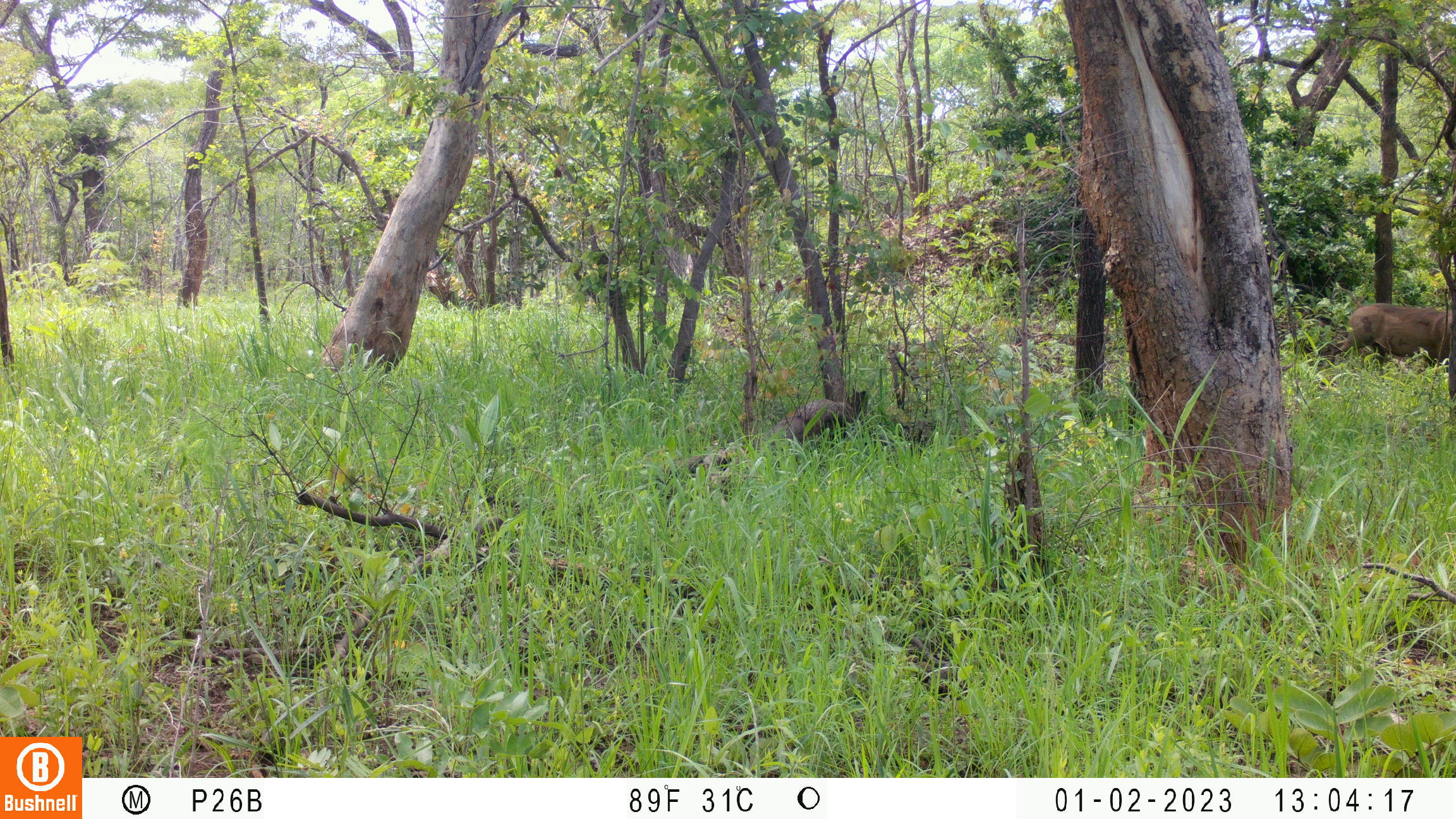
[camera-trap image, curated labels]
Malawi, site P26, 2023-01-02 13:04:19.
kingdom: Animalia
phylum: Chordata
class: Mammalia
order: Artiodactyla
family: Suidae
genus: Phacochoerus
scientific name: Phacochoerus africanus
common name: common warthog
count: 1